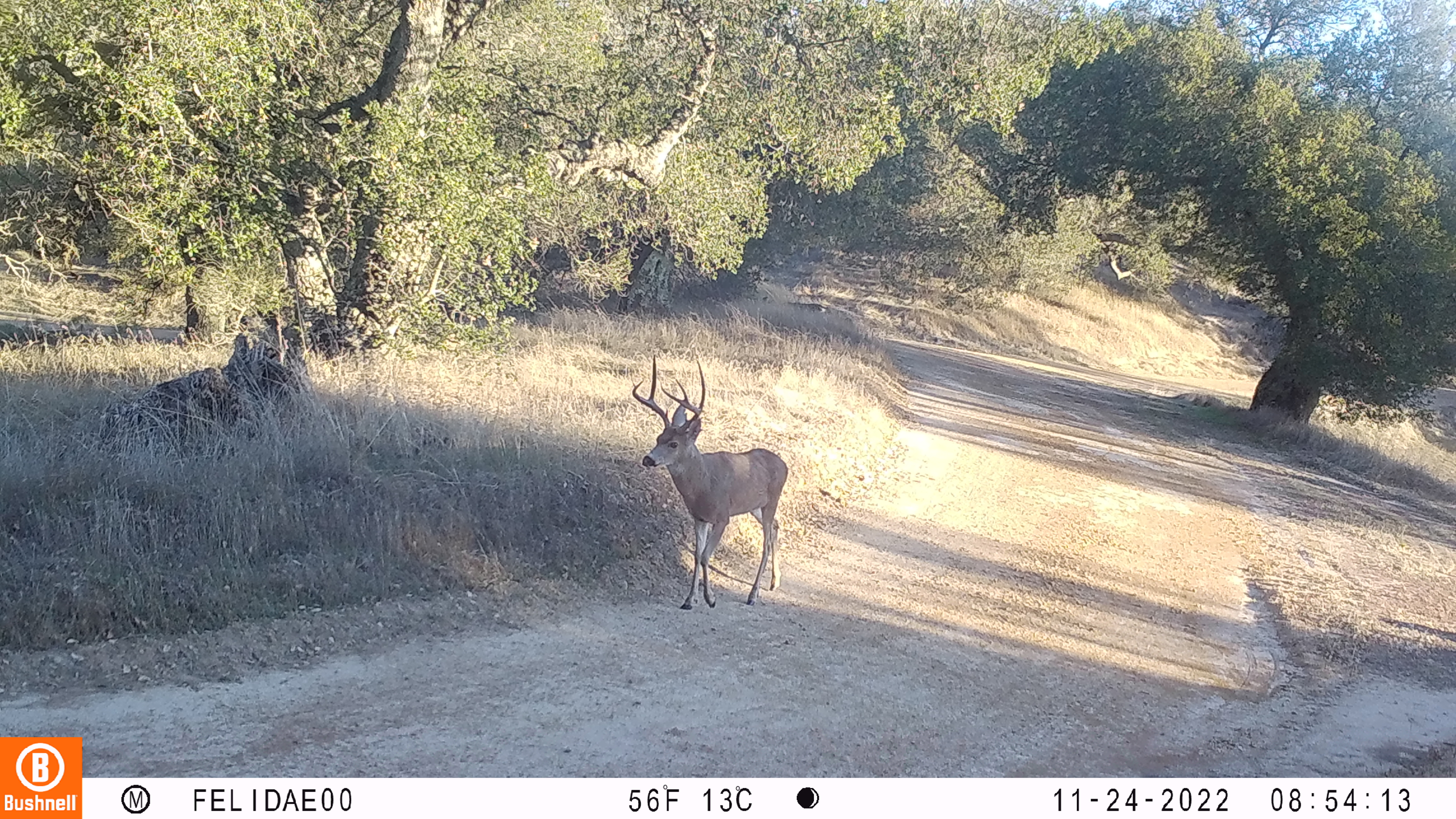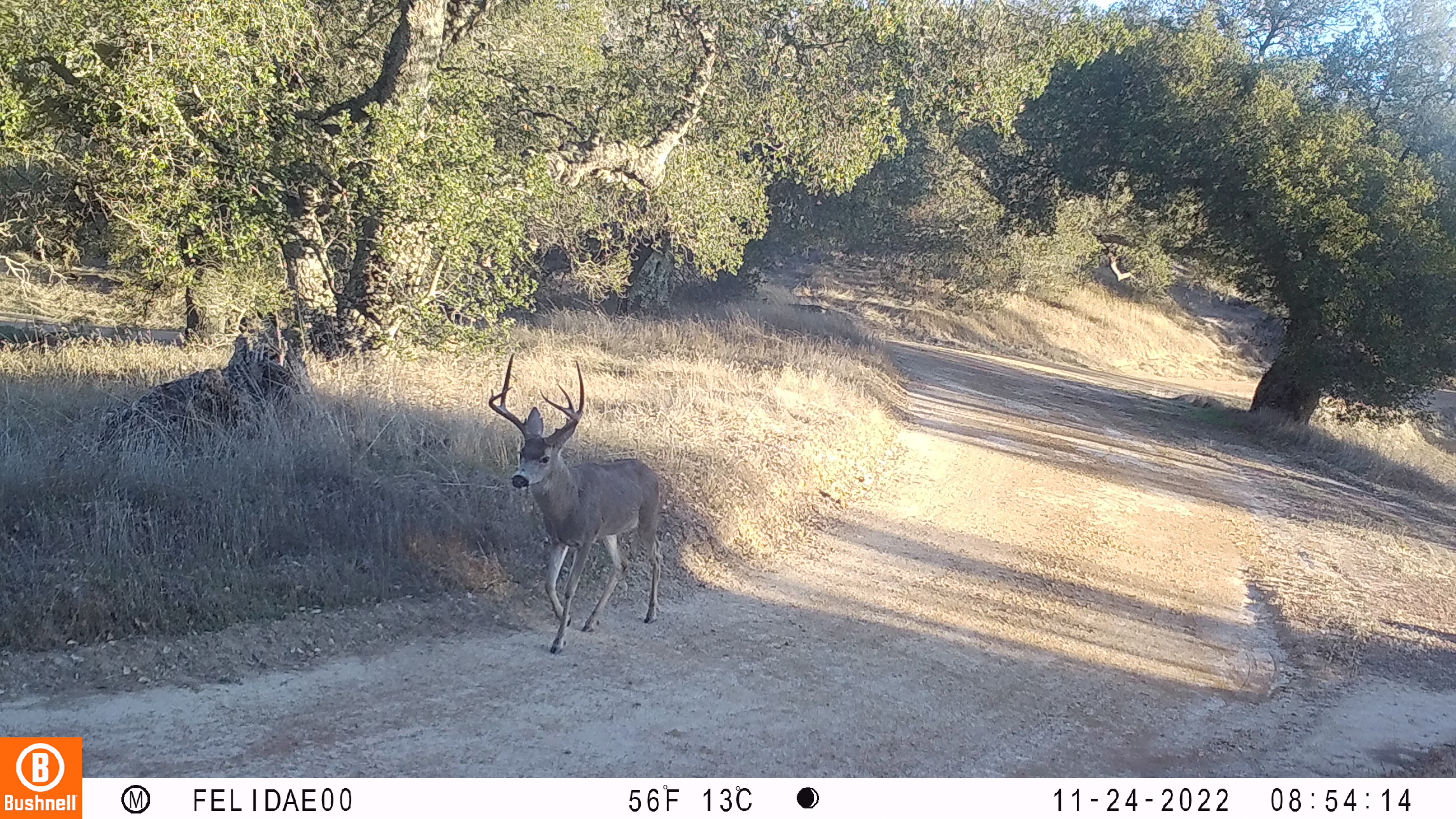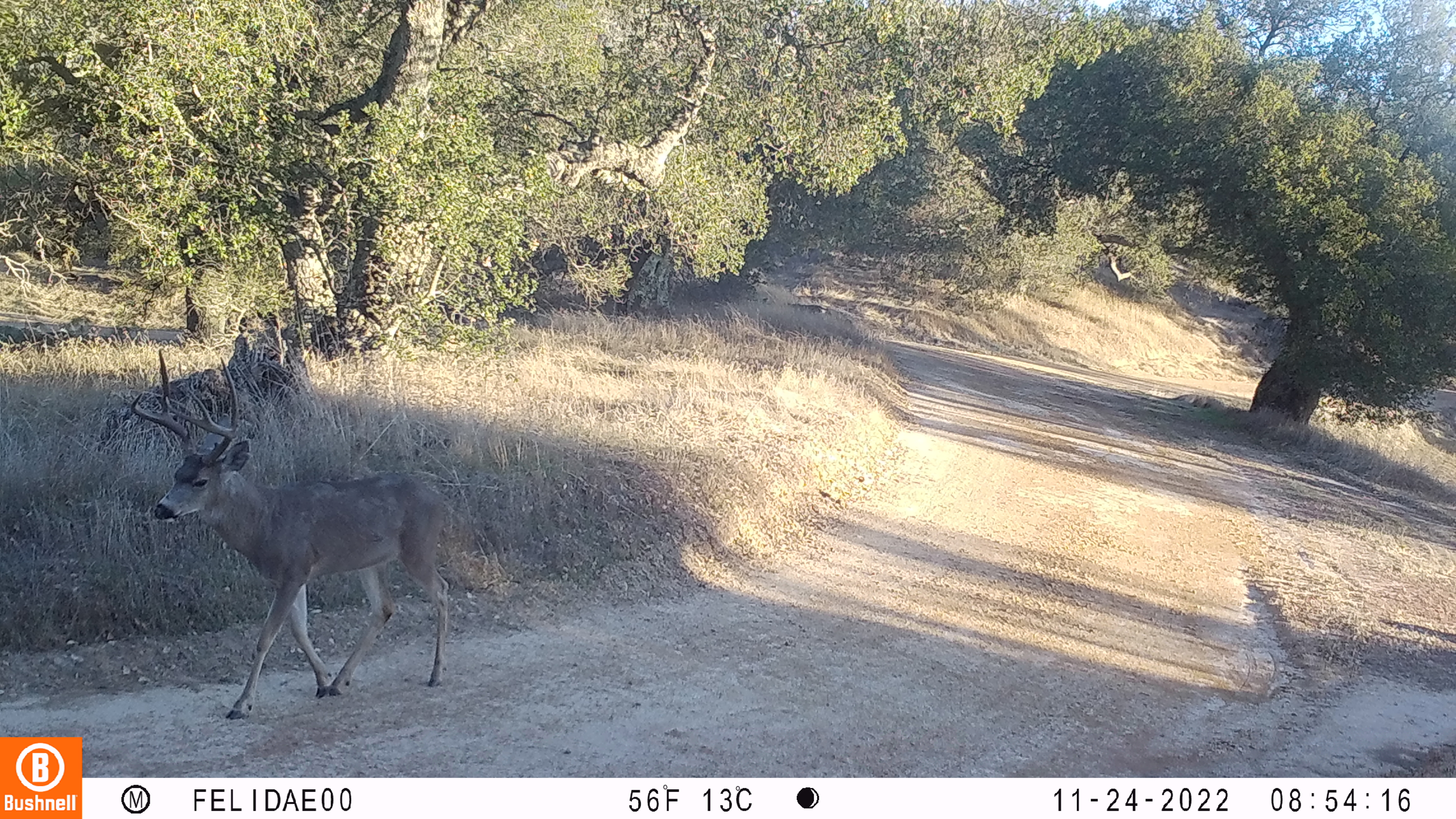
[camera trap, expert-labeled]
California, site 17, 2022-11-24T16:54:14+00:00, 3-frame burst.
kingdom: Animalia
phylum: Chordata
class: Mammalia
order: Artiodactyla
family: Cervidae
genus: Odocoileus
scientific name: Odocoileus hemionus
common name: mule deer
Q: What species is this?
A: Mule deer (Odocoileus hemionus).